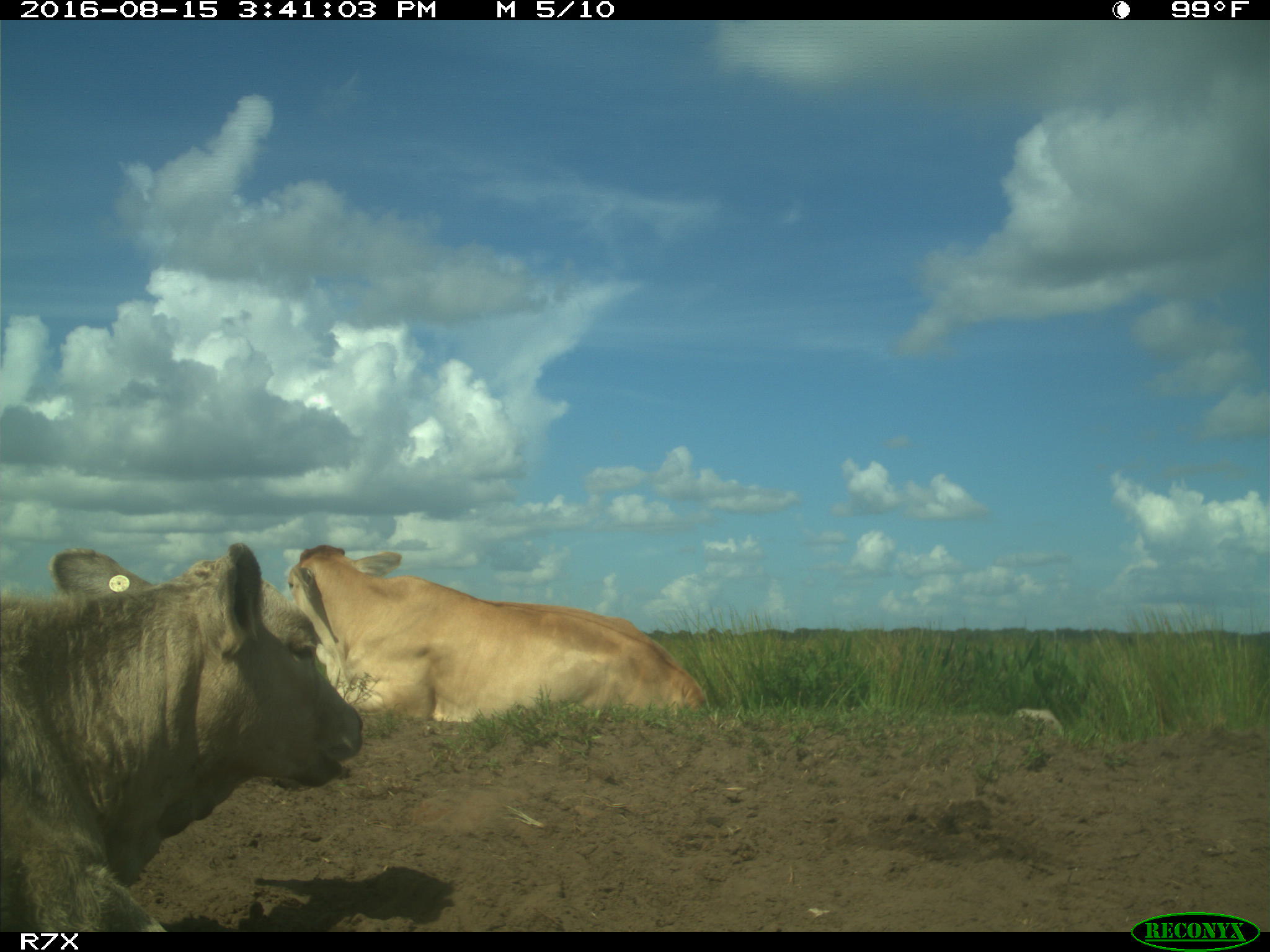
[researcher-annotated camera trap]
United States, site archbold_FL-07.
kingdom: Animalia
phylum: Chordata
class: Mammalia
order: Artiodactyla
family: Bovidae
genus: Bos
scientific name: Bos taurus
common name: domestic cow